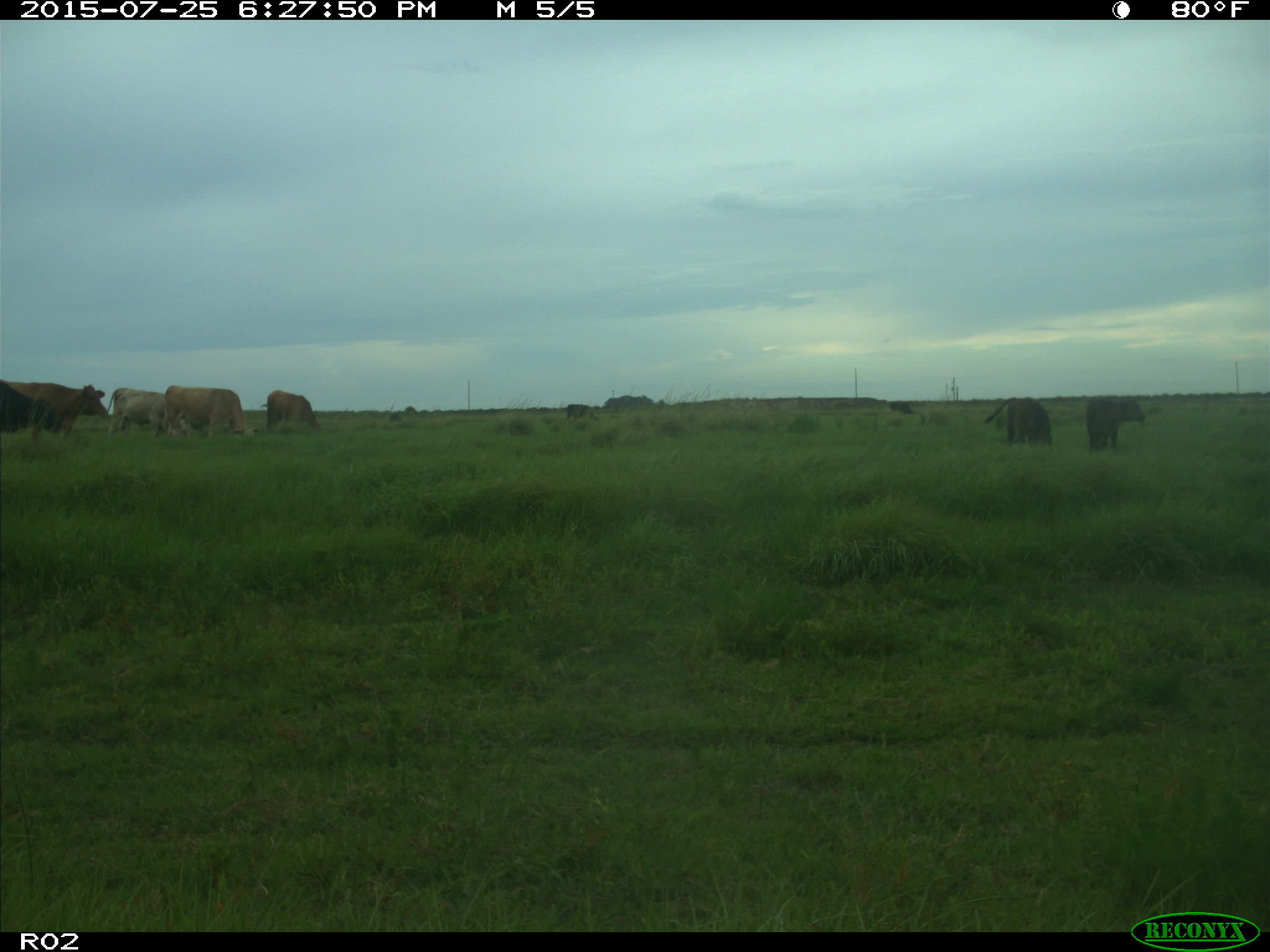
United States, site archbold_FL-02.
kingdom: Animalia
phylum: Chordata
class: Mammalia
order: Artiodactyla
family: Bovidae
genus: Bos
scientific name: Bos taurus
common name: domestic cow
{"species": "Bos taurus (domestic cow)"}